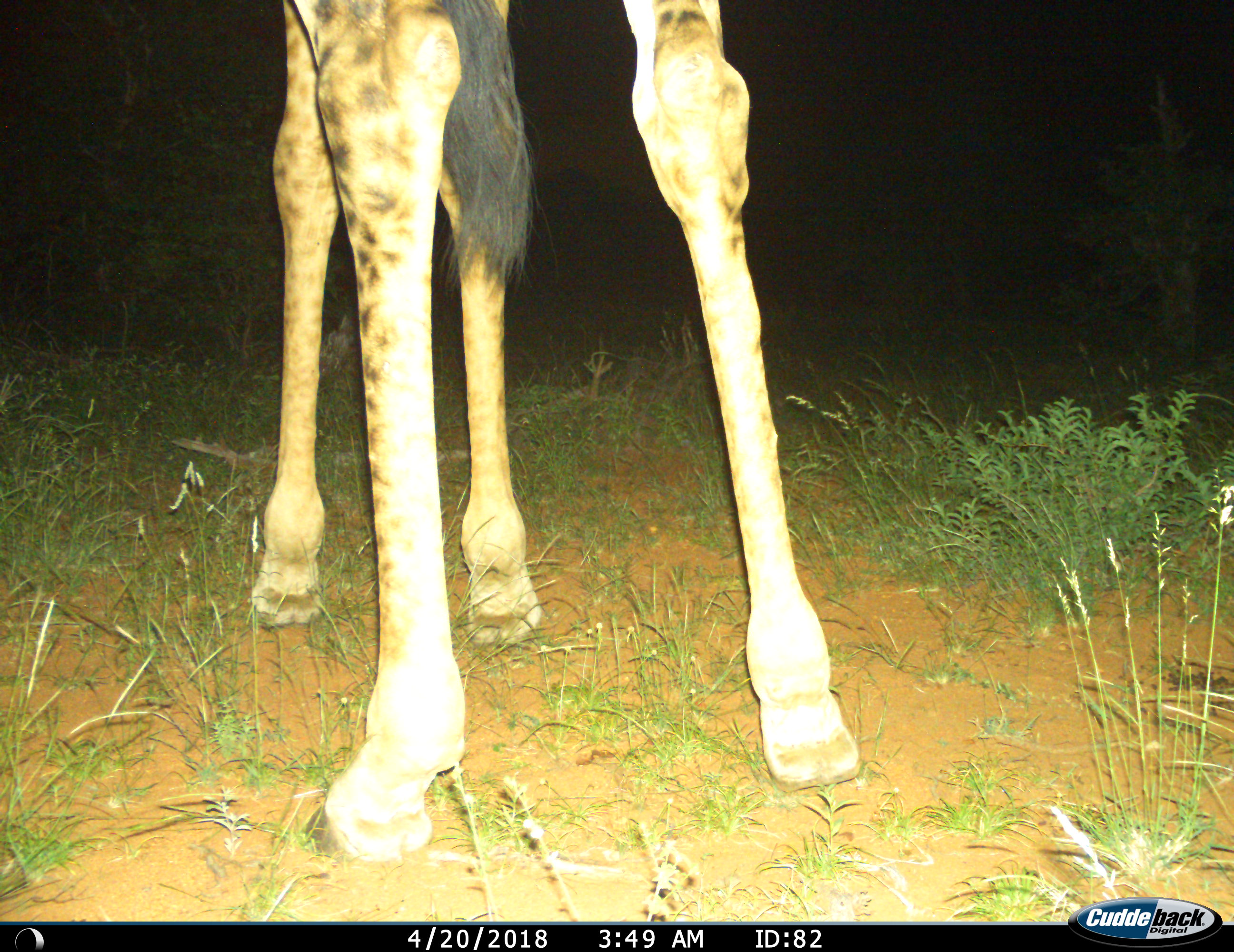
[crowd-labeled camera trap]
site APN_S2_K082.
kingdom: Animalia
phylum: Chordata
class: Mammalia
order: Artiodactyla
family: Giraffidae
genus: Giraffa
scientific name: Giraffa camelopardalis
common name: giraffe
Giraffe (Giraffa camelopardalis), count 1. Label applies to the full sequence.